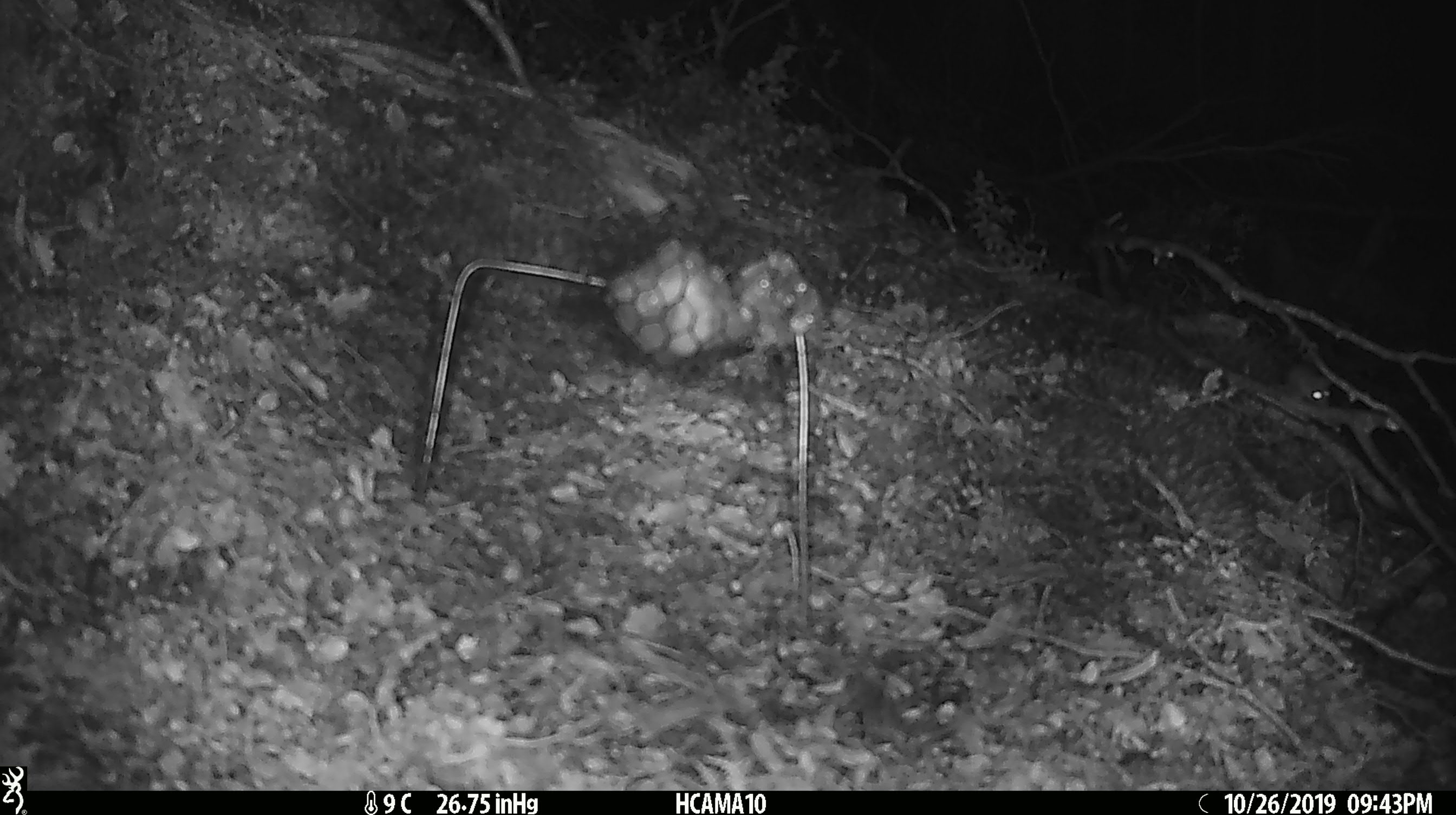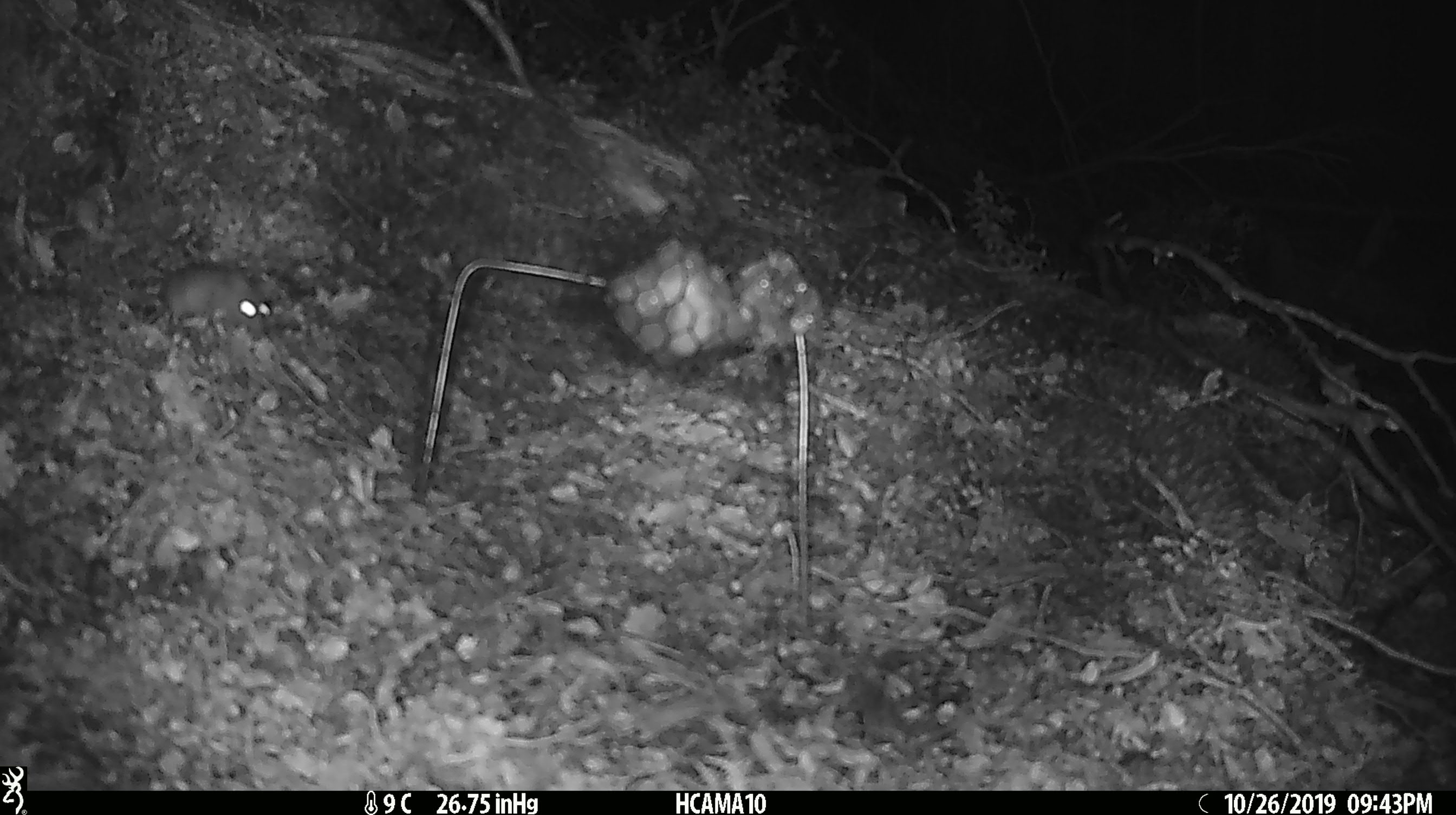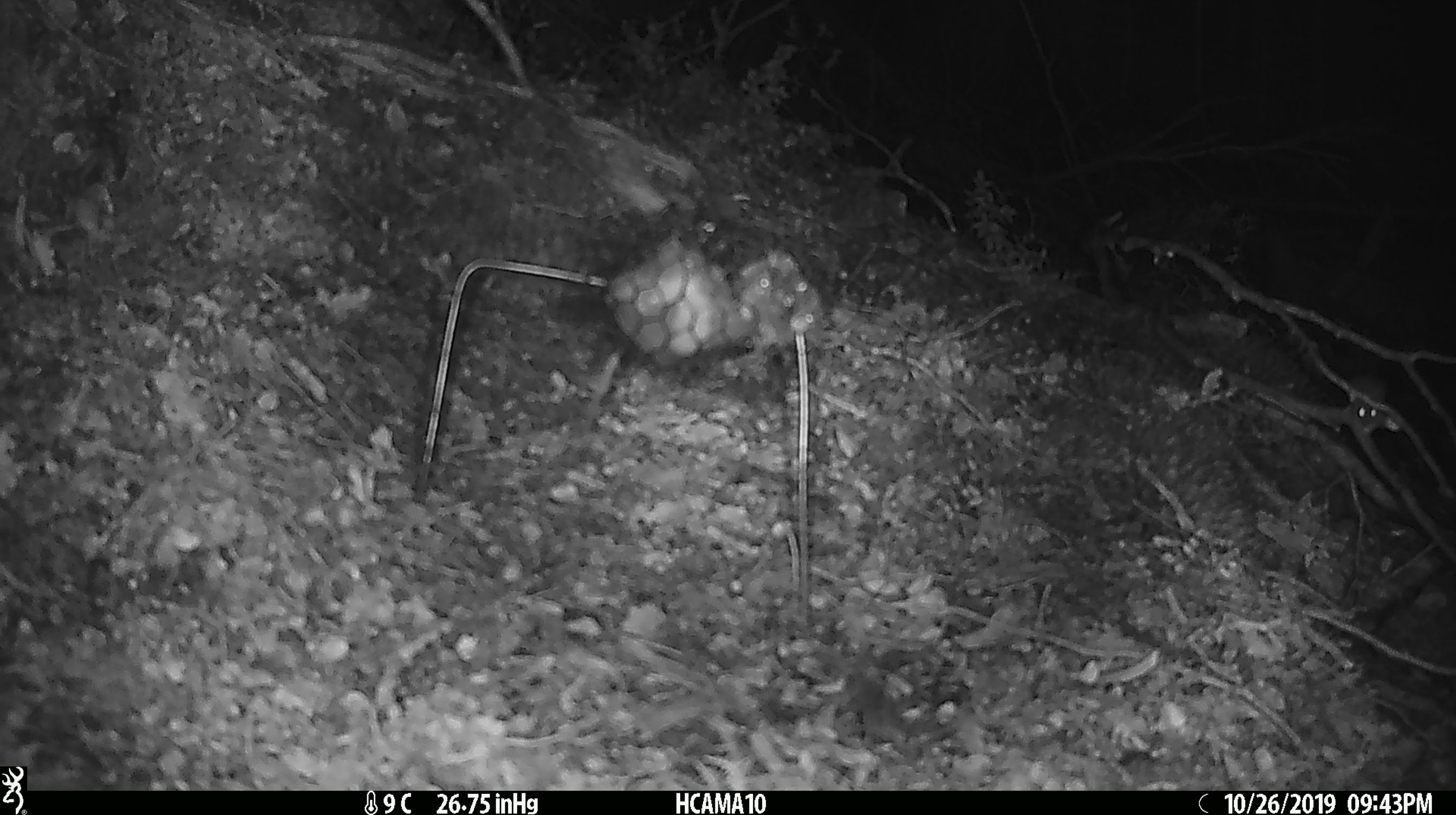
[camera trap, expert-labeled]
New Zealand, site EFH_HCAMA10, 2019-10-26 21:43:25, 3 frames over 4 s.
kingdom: Animalia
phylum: Chordata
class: Mammalia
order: Rodentia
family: Muridae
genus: Mus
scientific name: Mus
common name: mouse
Mouse (Mus).